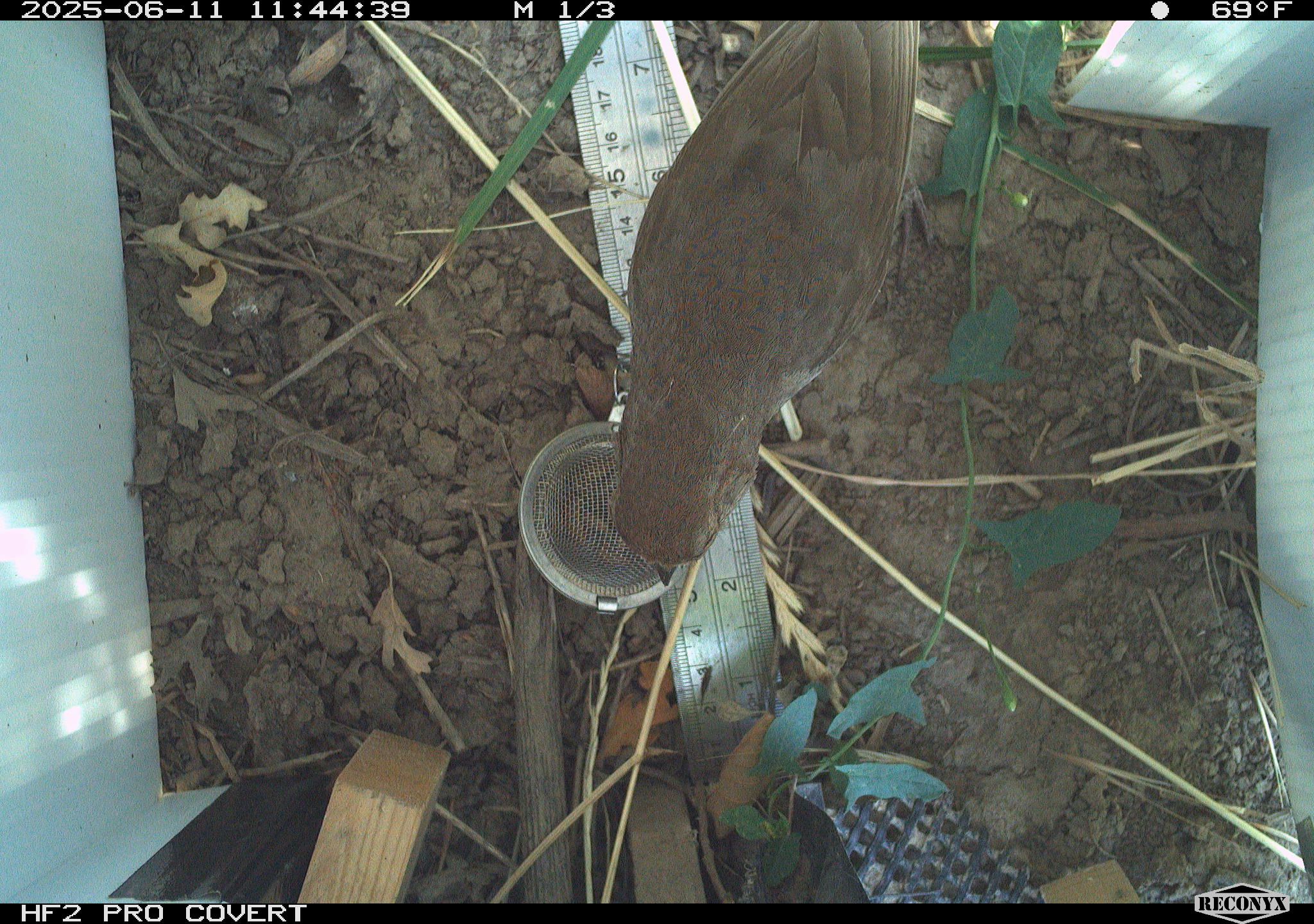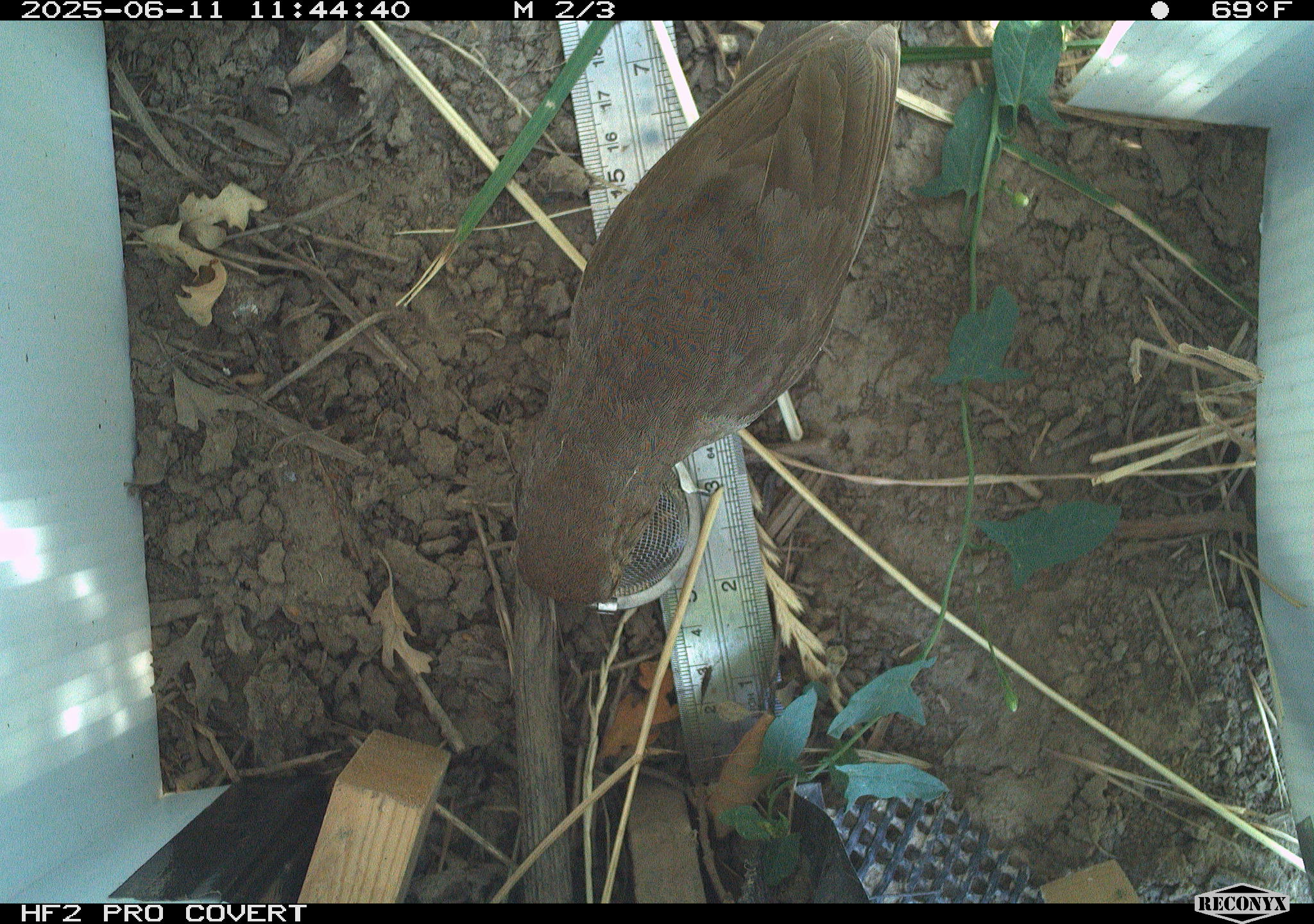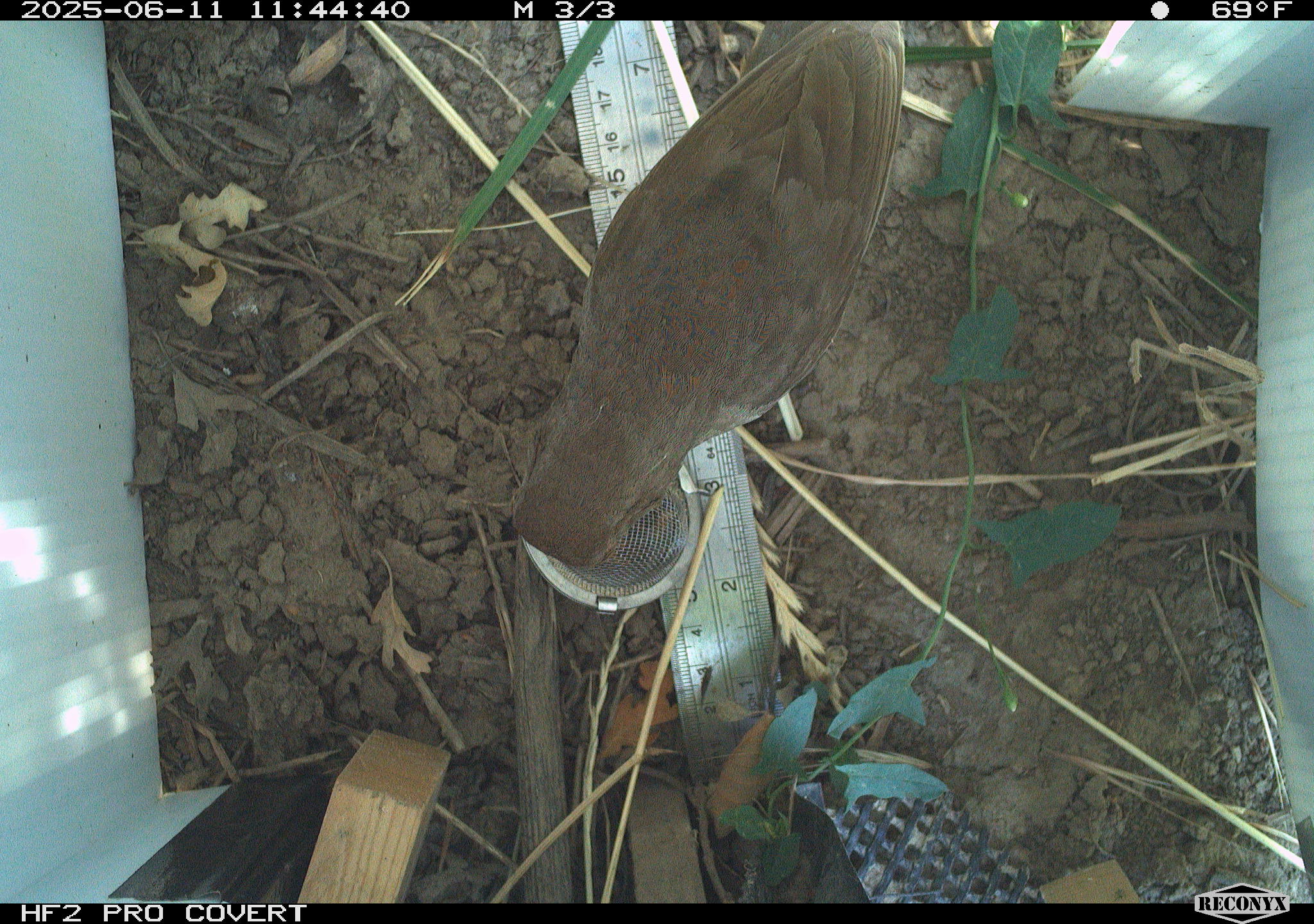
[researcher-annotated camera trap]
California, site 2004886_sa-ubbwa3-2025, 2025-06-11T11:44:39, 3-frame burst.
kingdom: Animalia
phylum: Chordata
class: Aves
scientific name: Aves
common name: bird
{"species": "bird (Aves)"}